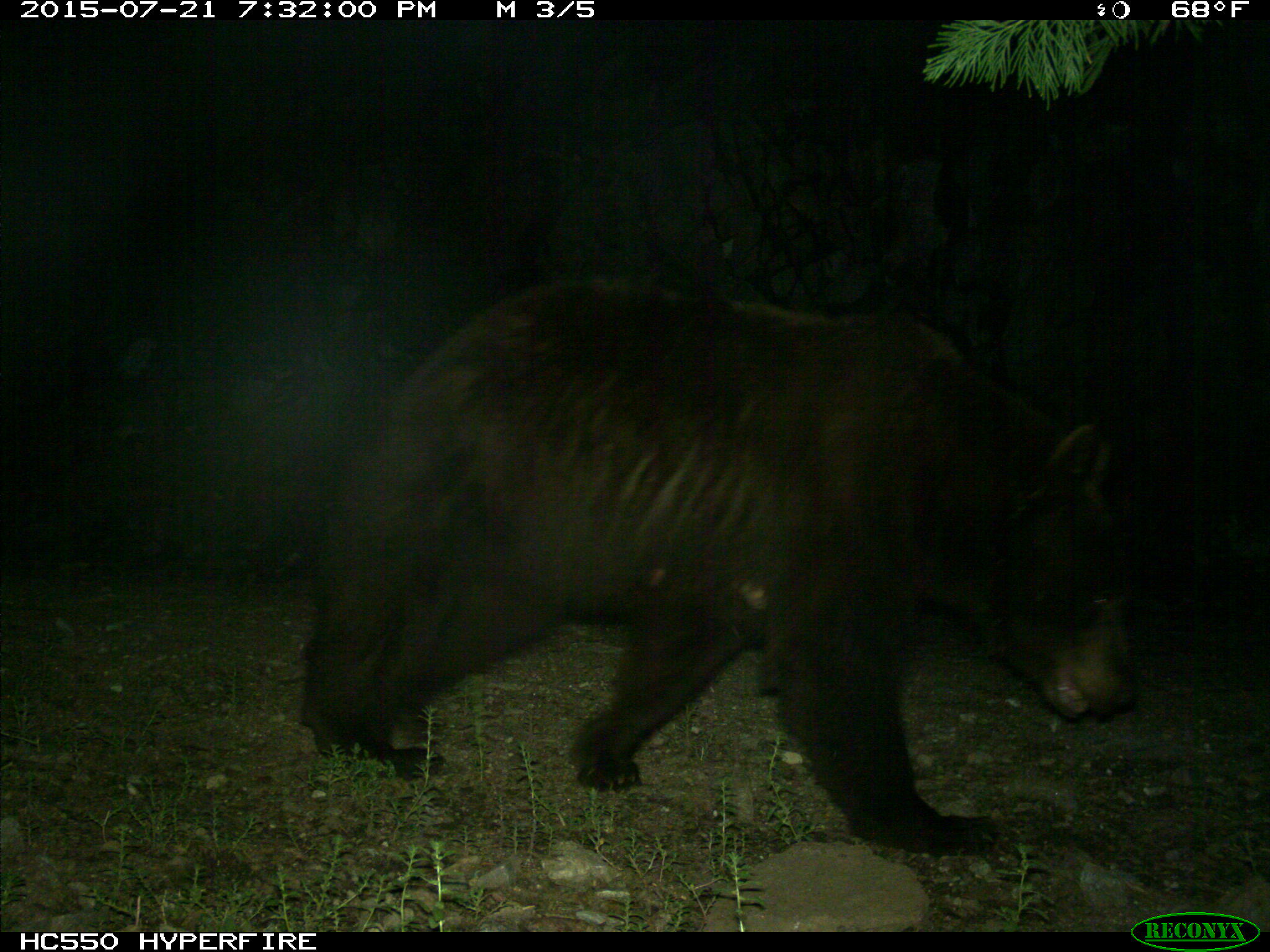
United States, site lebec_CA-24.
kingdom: Animalia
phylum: Chordata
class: Mammalia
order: Carnivora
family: Ursidae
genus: Ursus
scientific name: Ursus americanus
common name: american black bear